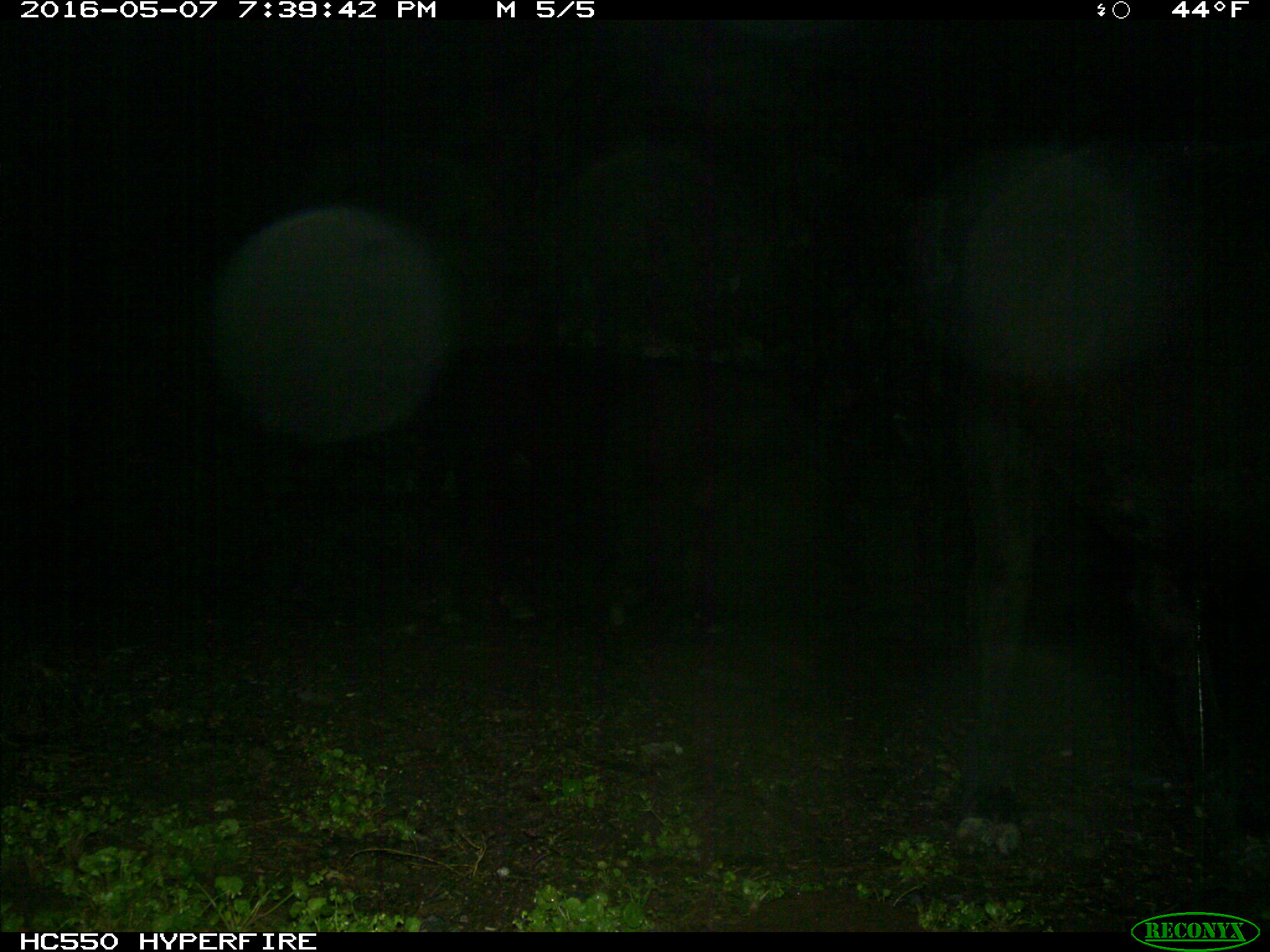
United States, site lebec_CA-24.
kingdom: Animalia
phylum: Chordata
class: Mammalia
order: Artiodactyla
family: Bovidae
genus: Bos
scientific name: Bos taurus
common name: domestic cow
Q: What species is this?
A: Bos taurus (domestic cow).